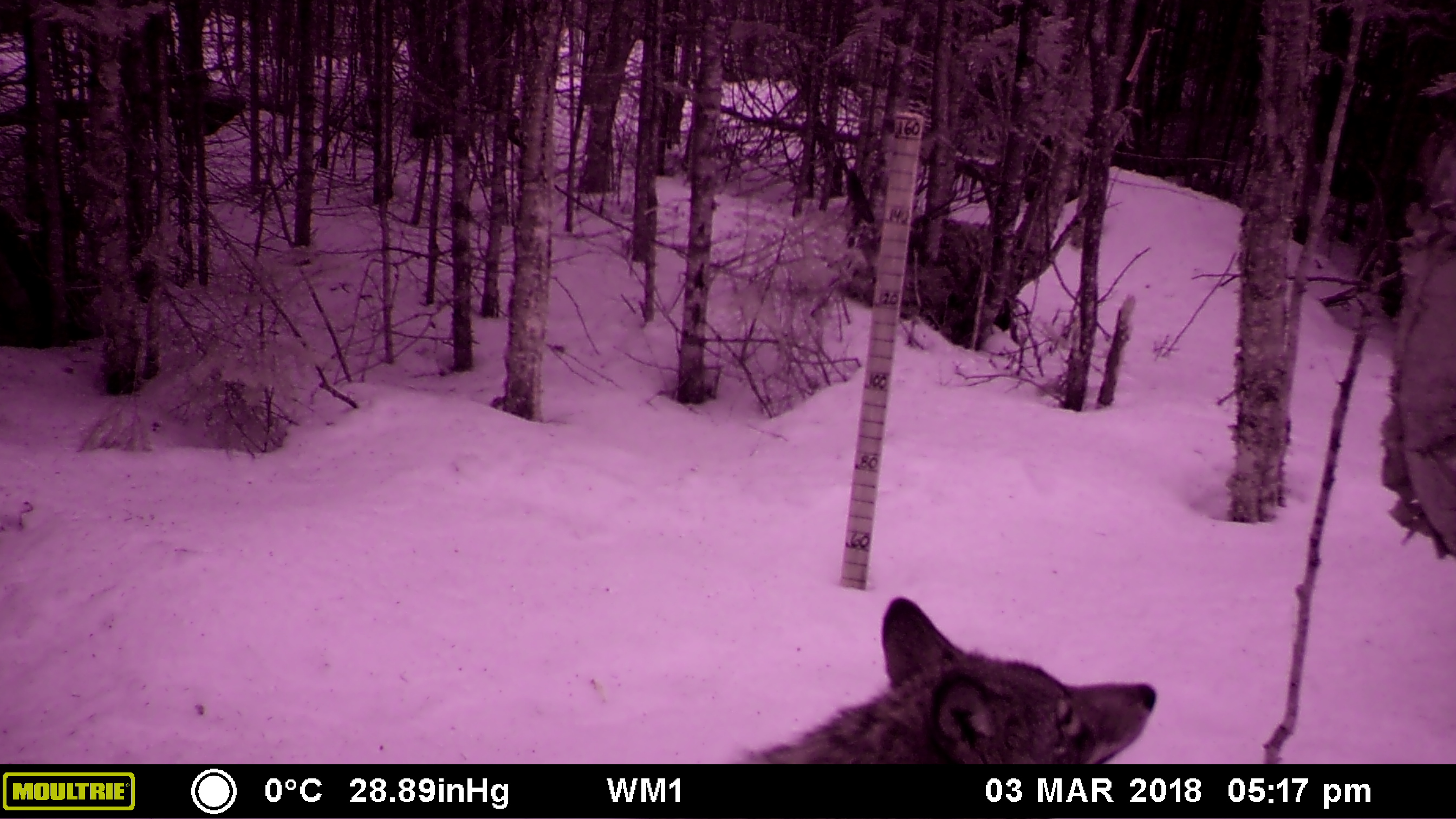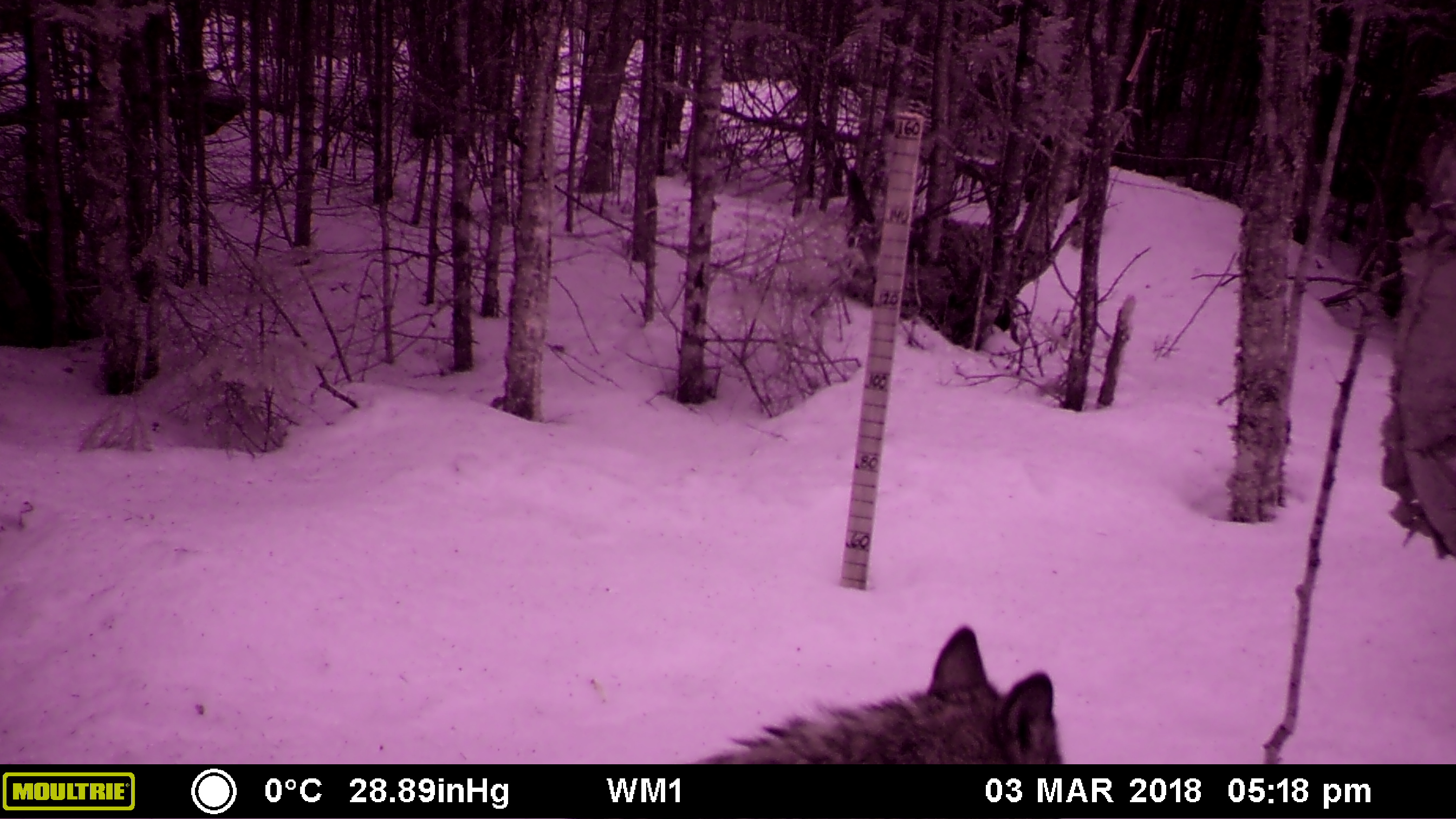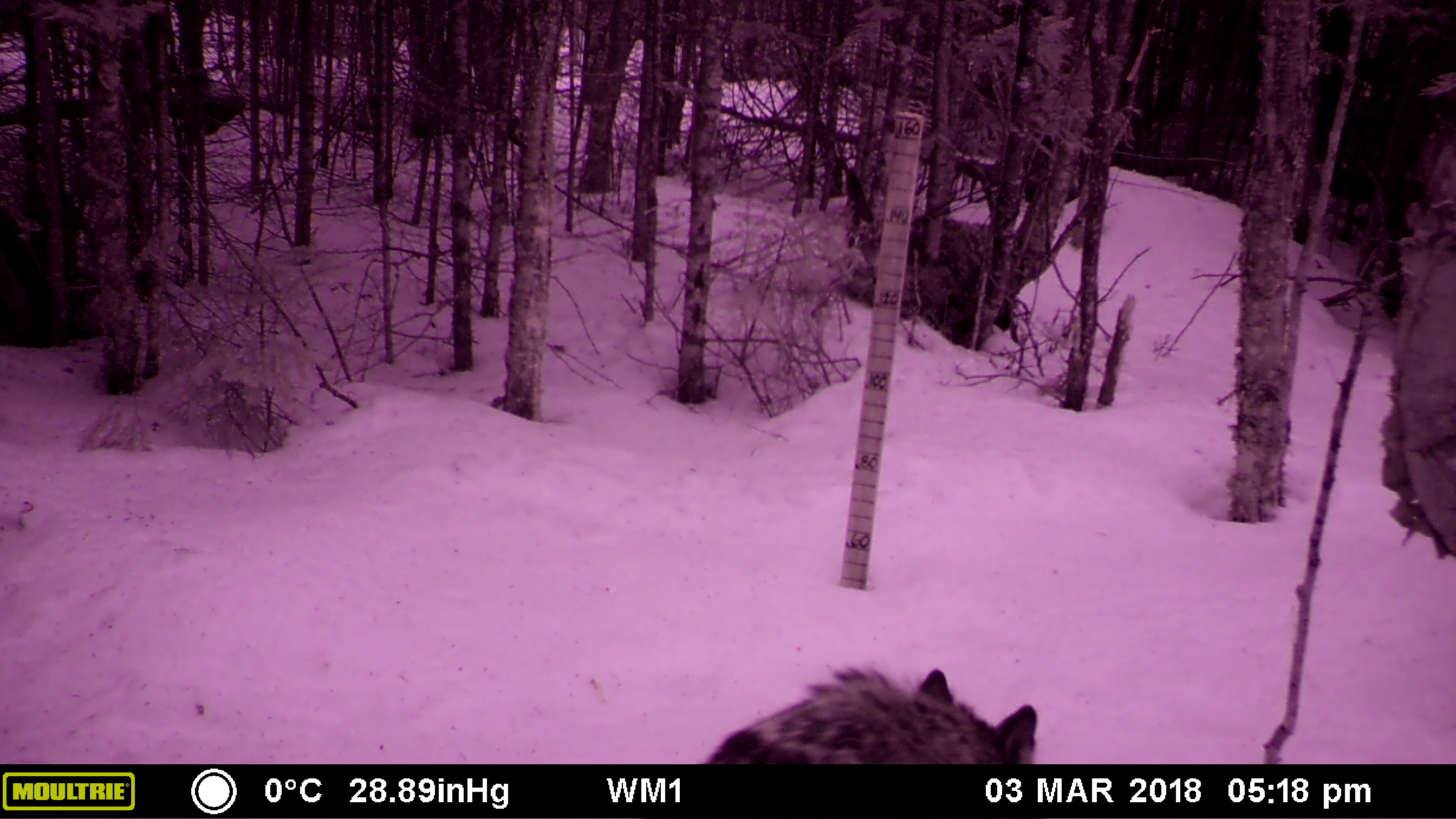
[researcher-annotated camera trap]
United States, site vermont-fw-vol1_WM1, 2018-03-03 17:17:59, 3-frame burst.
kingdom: Animalia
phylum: Chordata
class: Mammalia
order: Carnivora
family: Canidae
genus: Canis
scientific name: Canis latrans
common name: coyote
Coyote (Canis latrans).